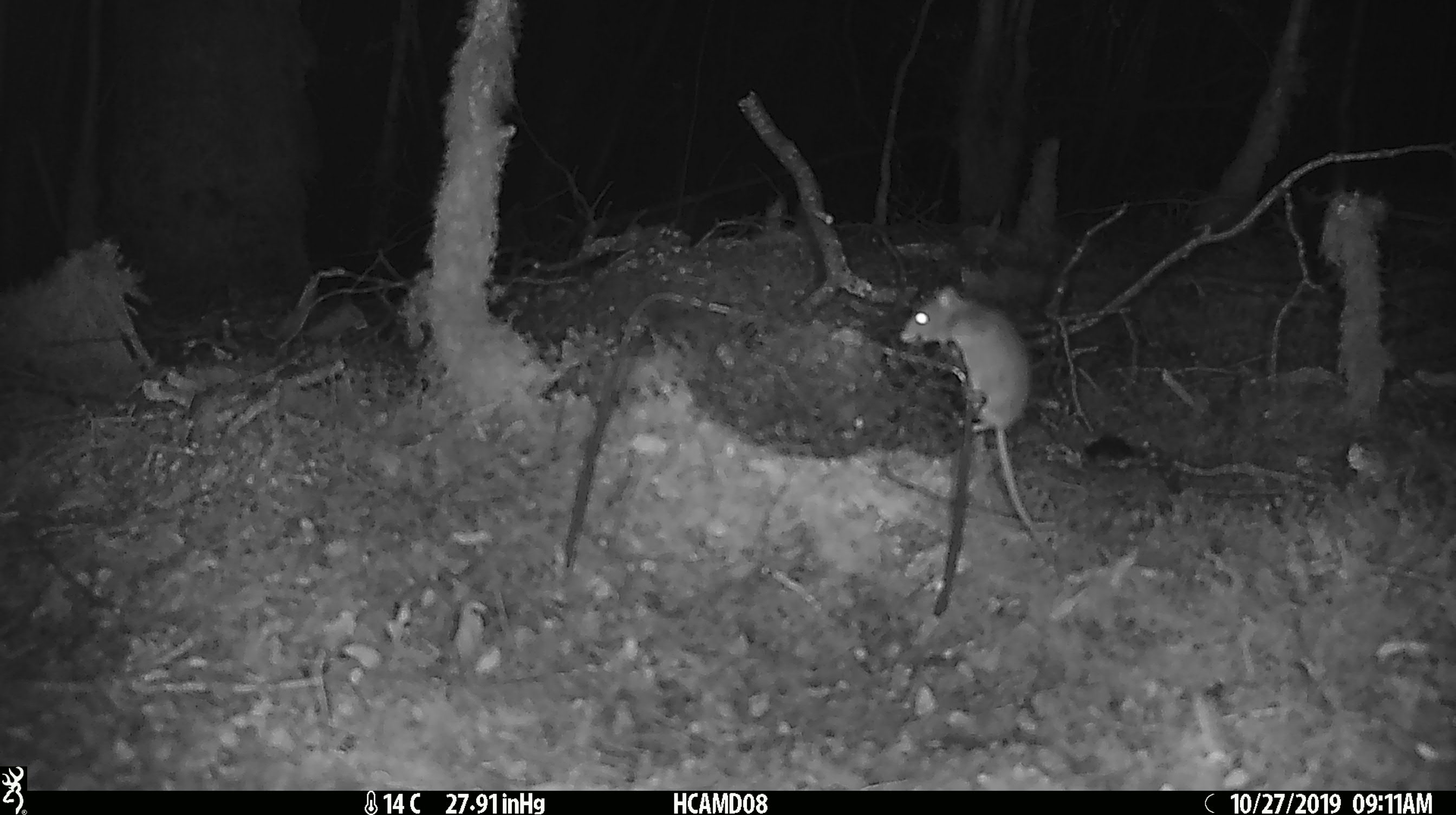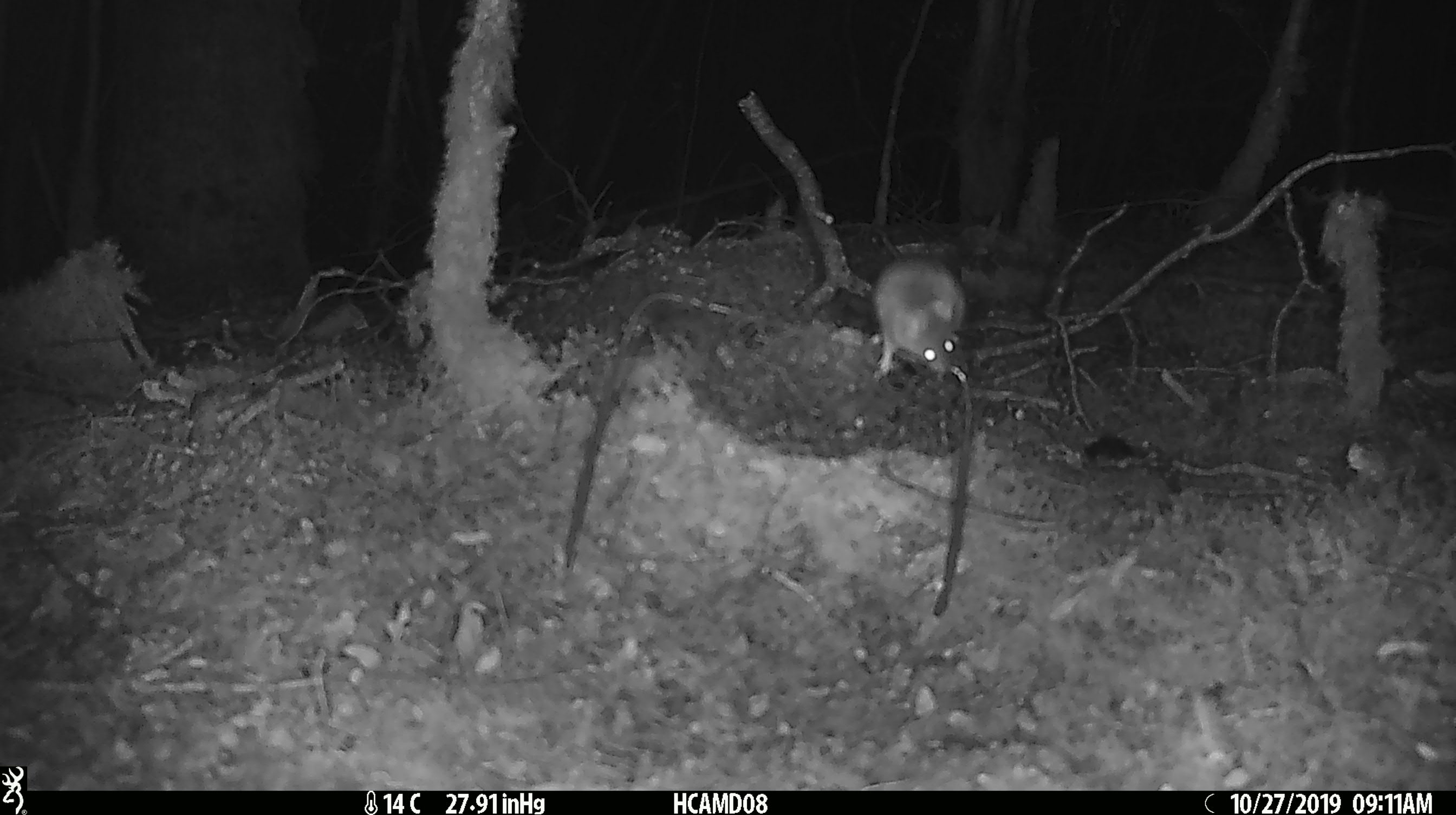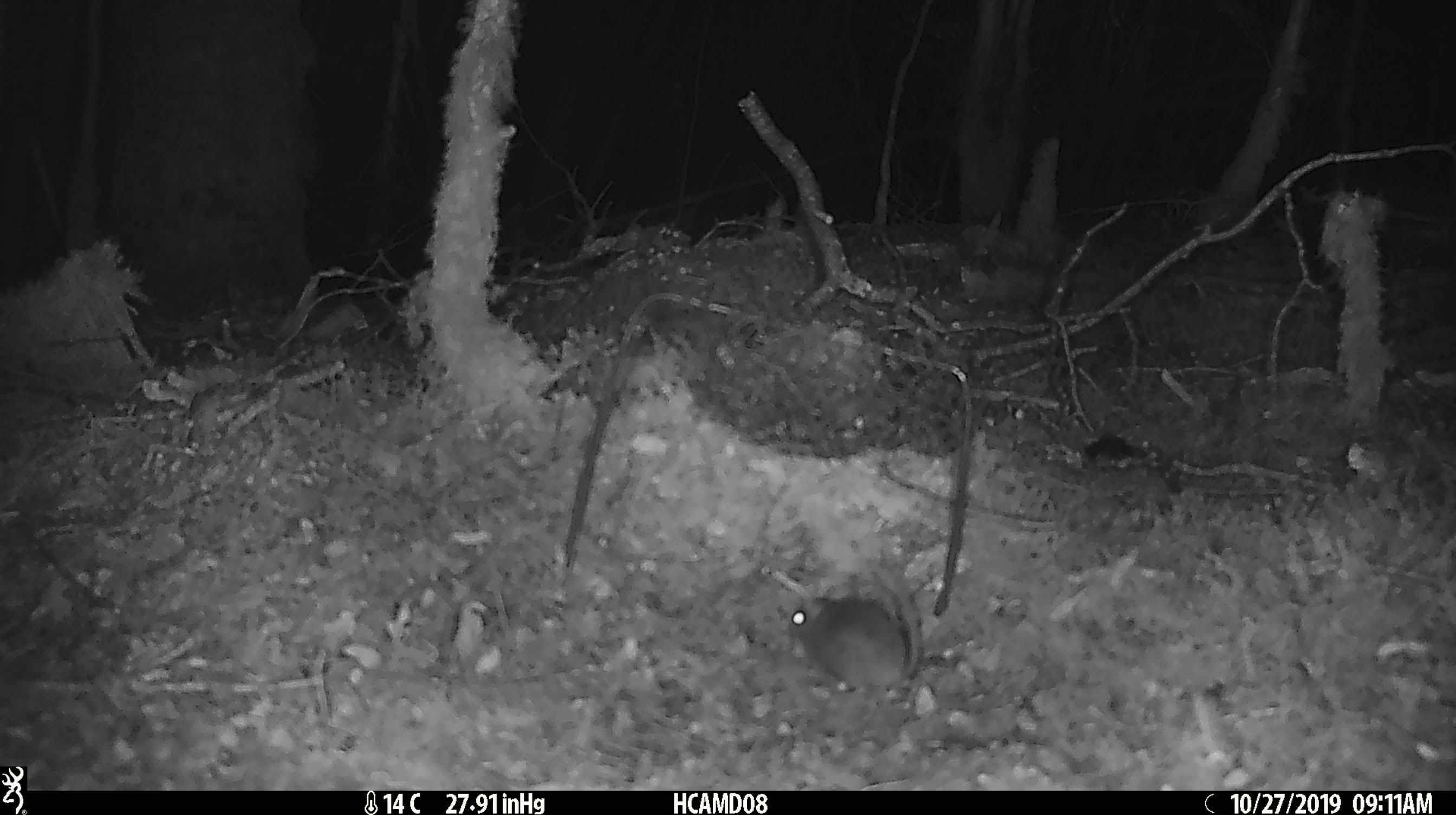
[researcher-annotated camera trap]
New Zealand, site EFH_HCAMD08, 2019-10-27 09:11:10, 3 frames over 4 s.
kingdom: Animalia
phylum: Chordata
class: Mammalia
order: Rodentia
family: Muridae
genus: Mus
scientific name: Mus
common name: mouse